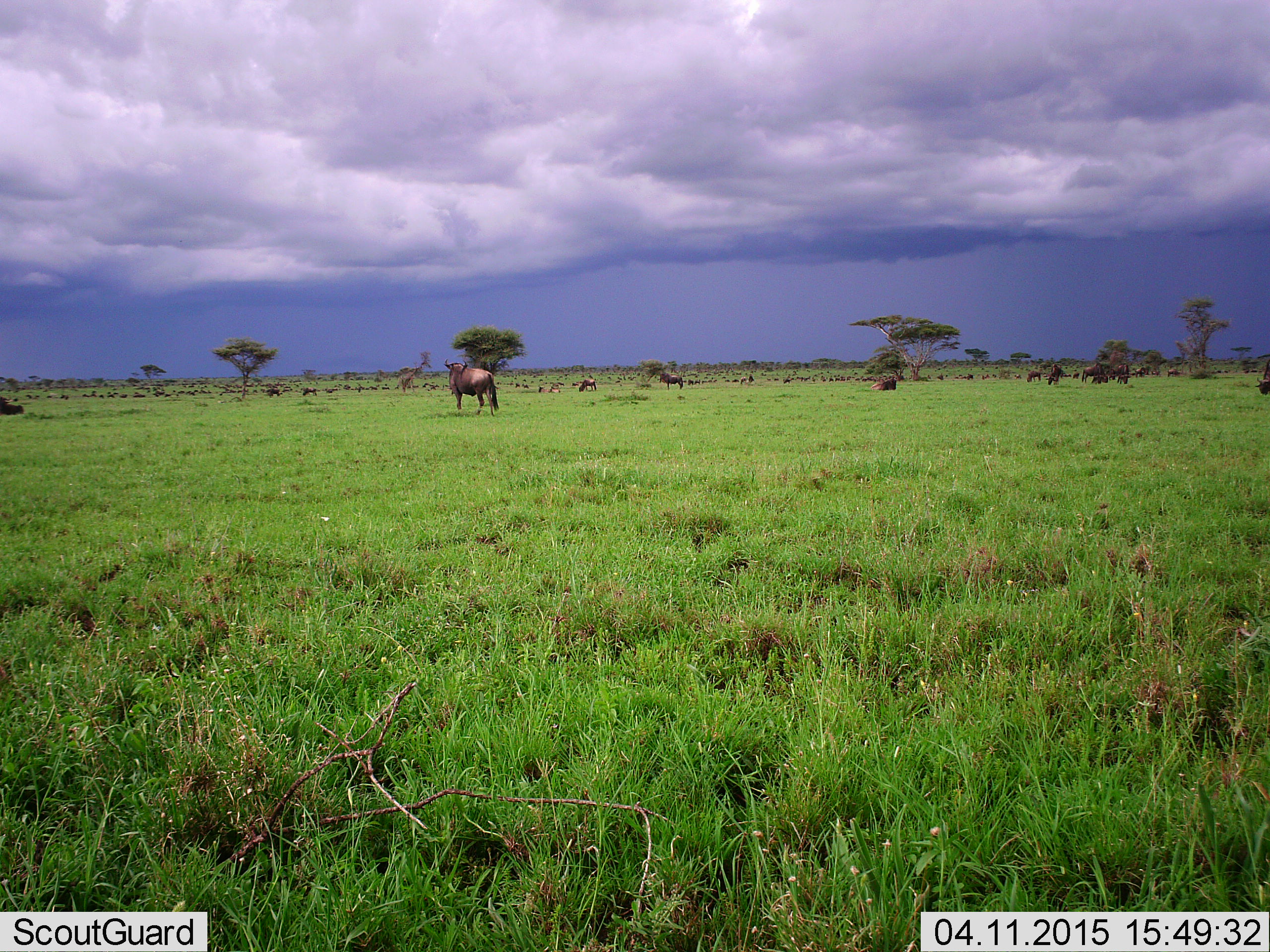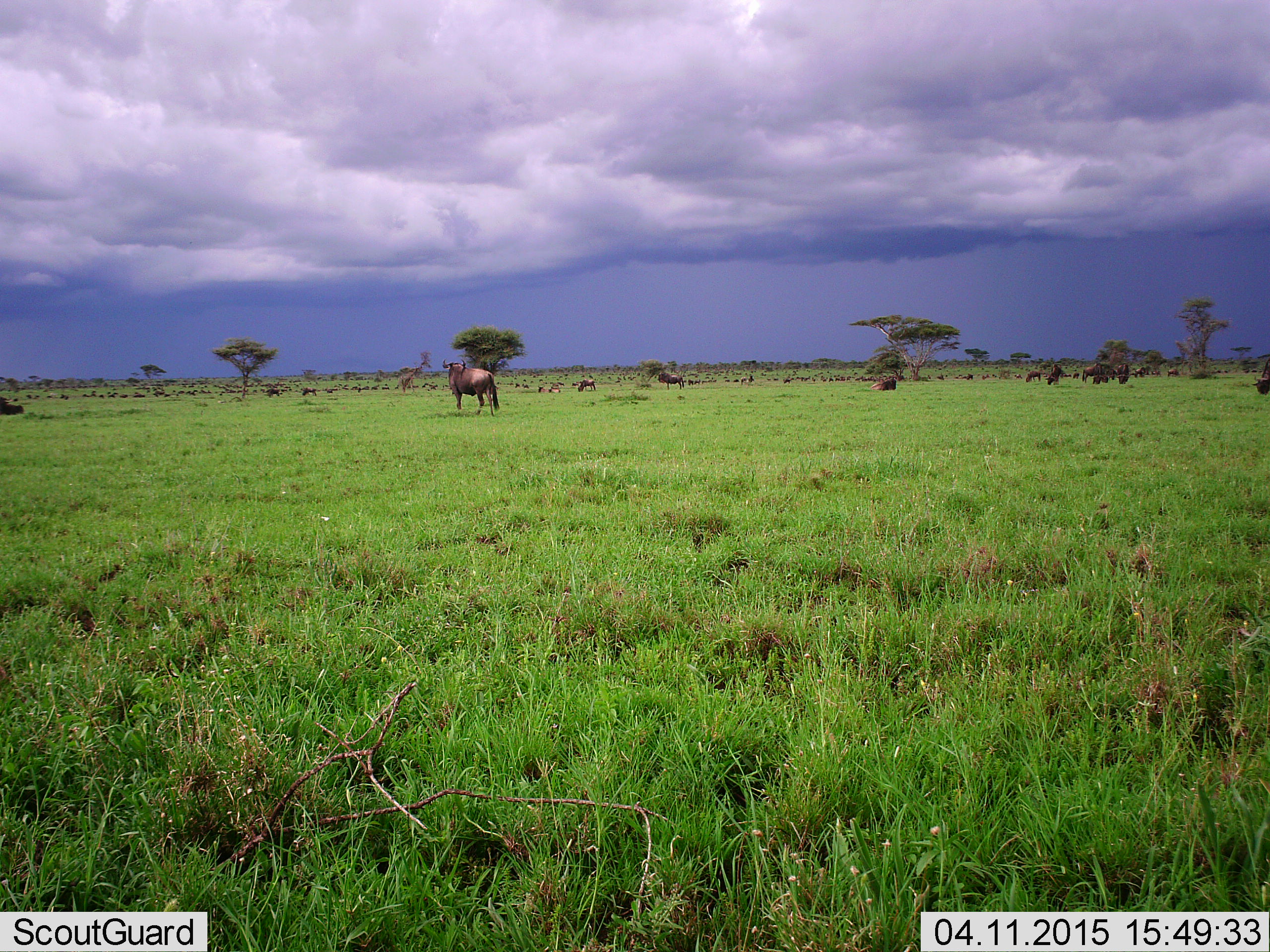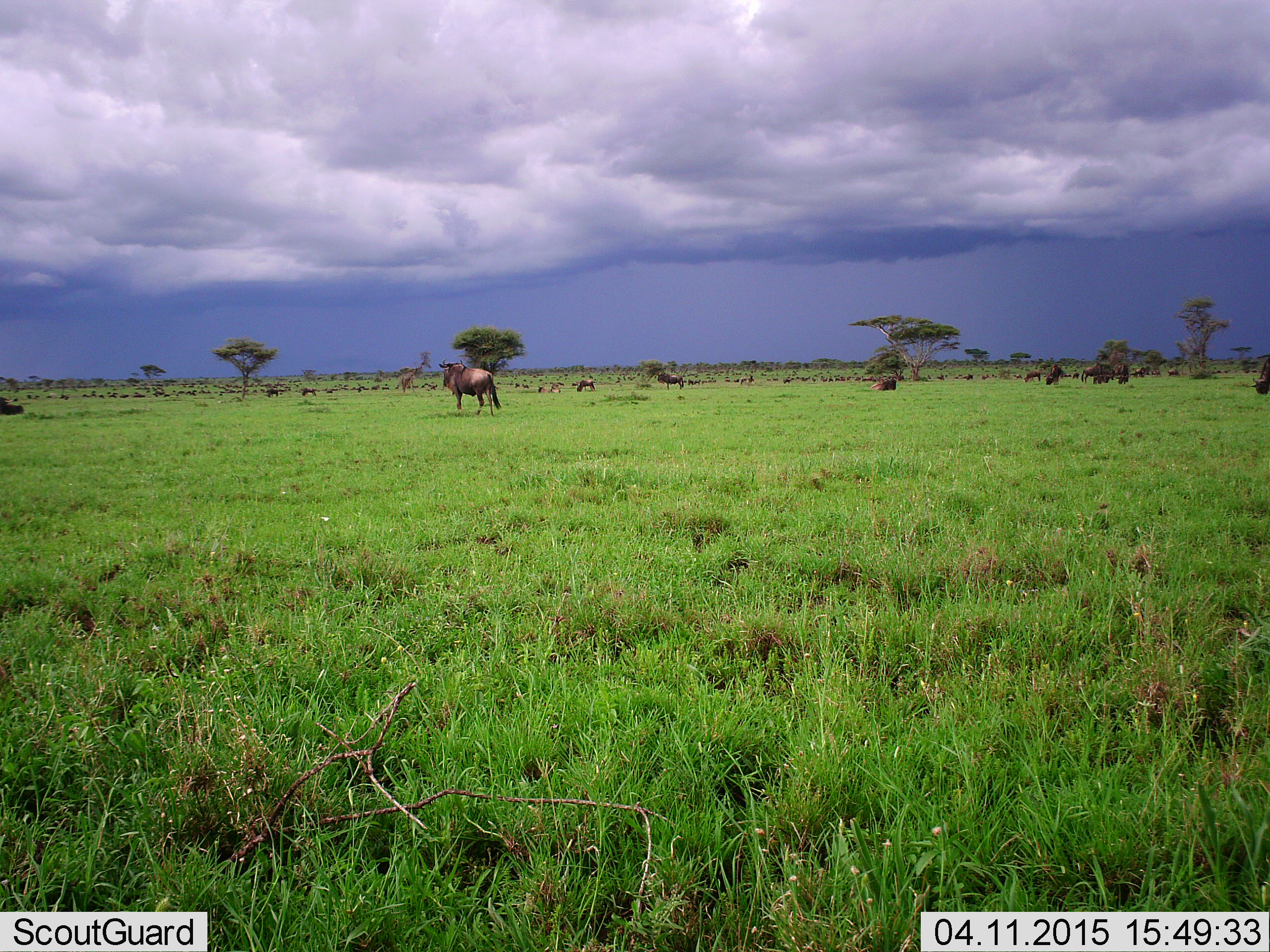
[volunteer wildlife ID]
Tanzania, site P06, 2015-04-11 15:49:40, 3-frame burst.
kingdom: Animalia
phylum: Chordata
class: Mammalia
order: Artiodactyla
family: Bovidae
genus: Connochaetes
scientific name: Connochaetes taurinus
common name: blue wildebeest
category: wildebeest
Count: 11-50.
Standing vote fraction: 100%.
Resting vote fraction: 40%.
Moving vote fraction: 10%.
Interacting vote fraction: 10%.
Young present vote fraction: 0%.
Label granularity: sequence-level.